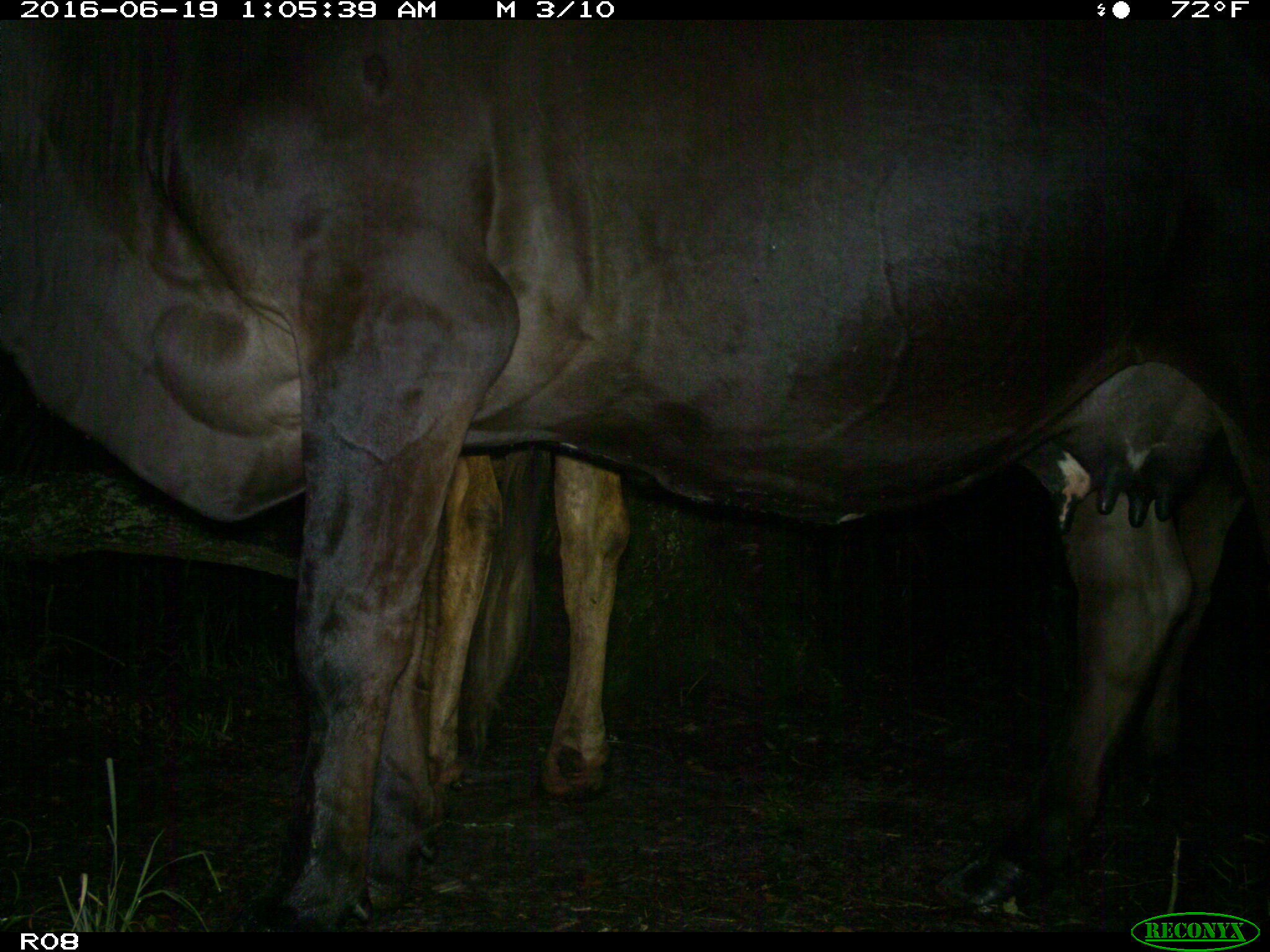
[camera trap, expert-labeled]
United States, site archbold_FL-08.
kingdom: Animalia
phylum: Chordata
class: Mammalia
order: Artiodactyla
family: Bovidae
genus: Bos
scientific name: Bos taurus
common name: domestic cow